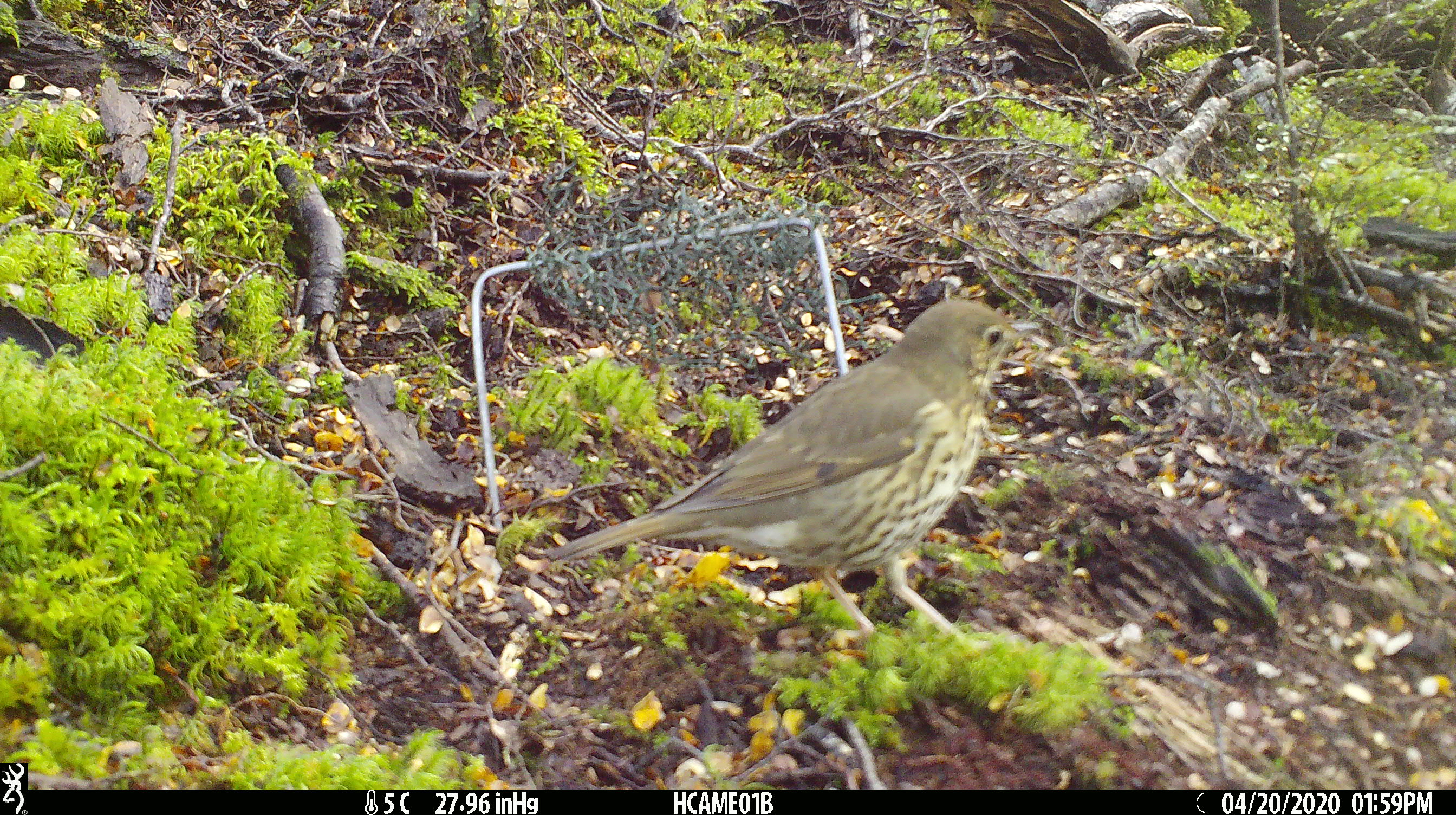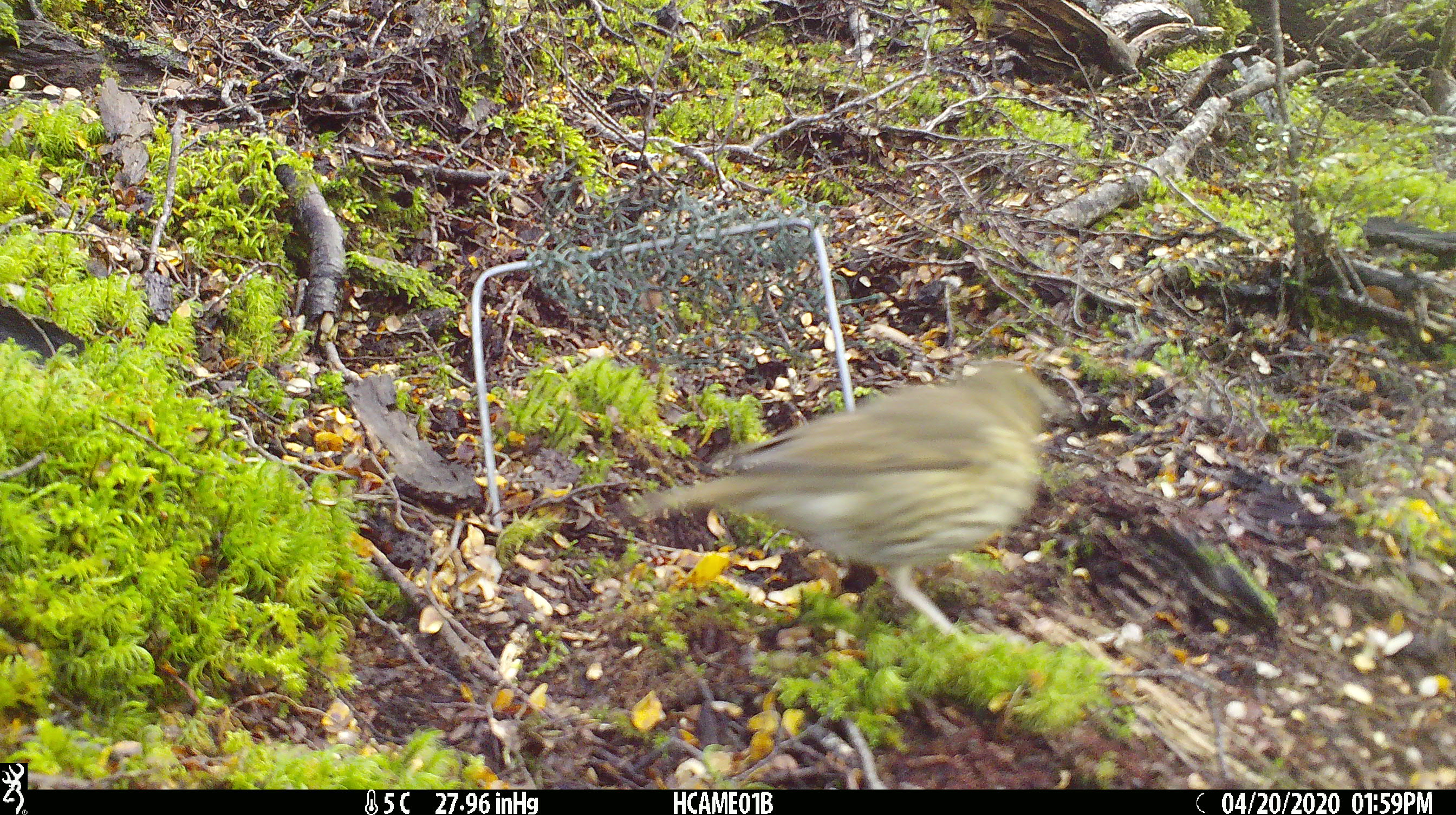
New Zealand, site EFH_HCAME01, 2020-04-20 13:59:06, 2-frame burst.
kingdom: Animalia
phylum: Chordata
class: Aves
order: Passeriformes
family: Turdidae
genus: Turdus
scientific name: Turdus philomelos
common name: song thrush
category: thrush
Thrush (song thrush) (Turdus philomelos).